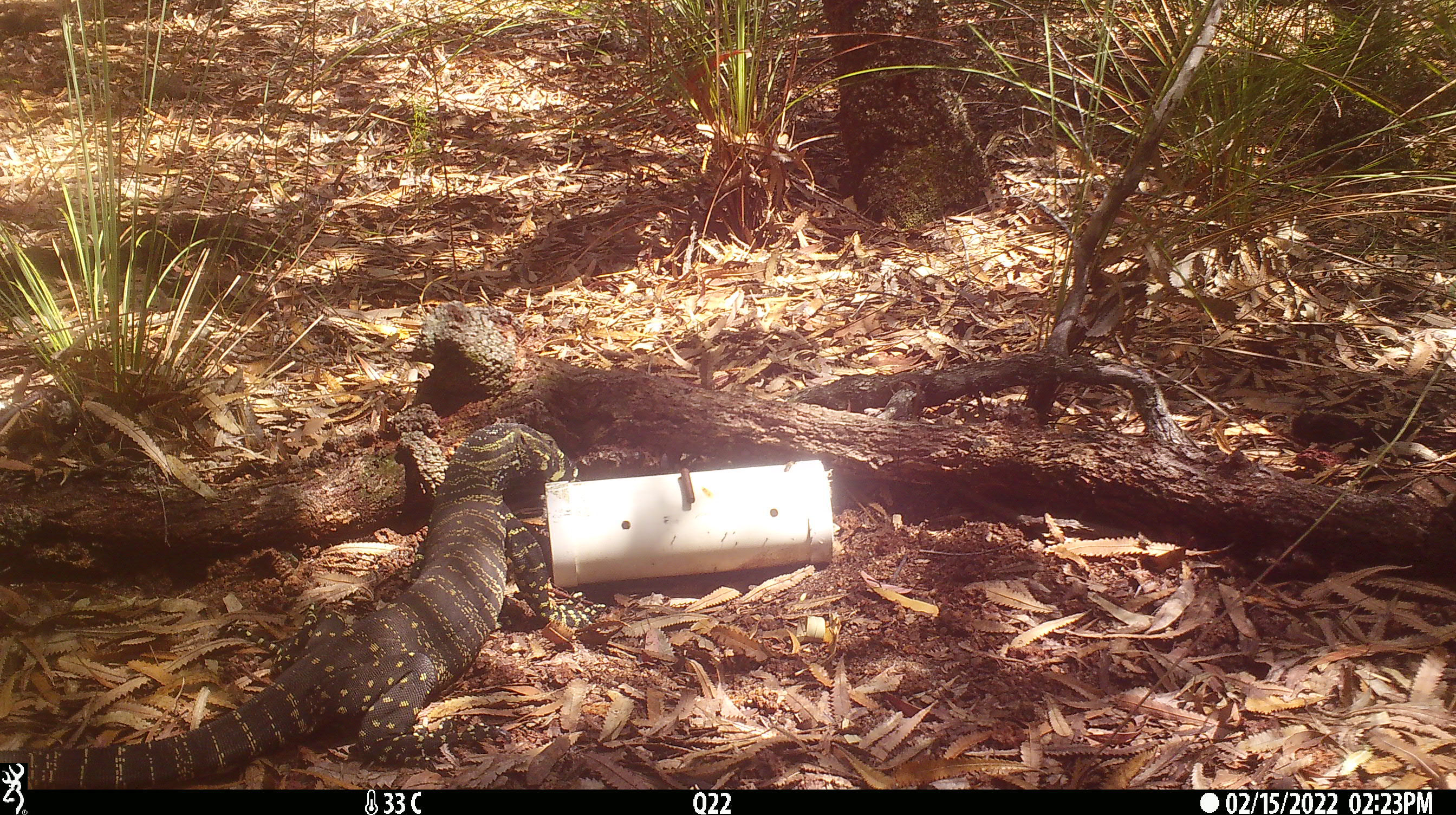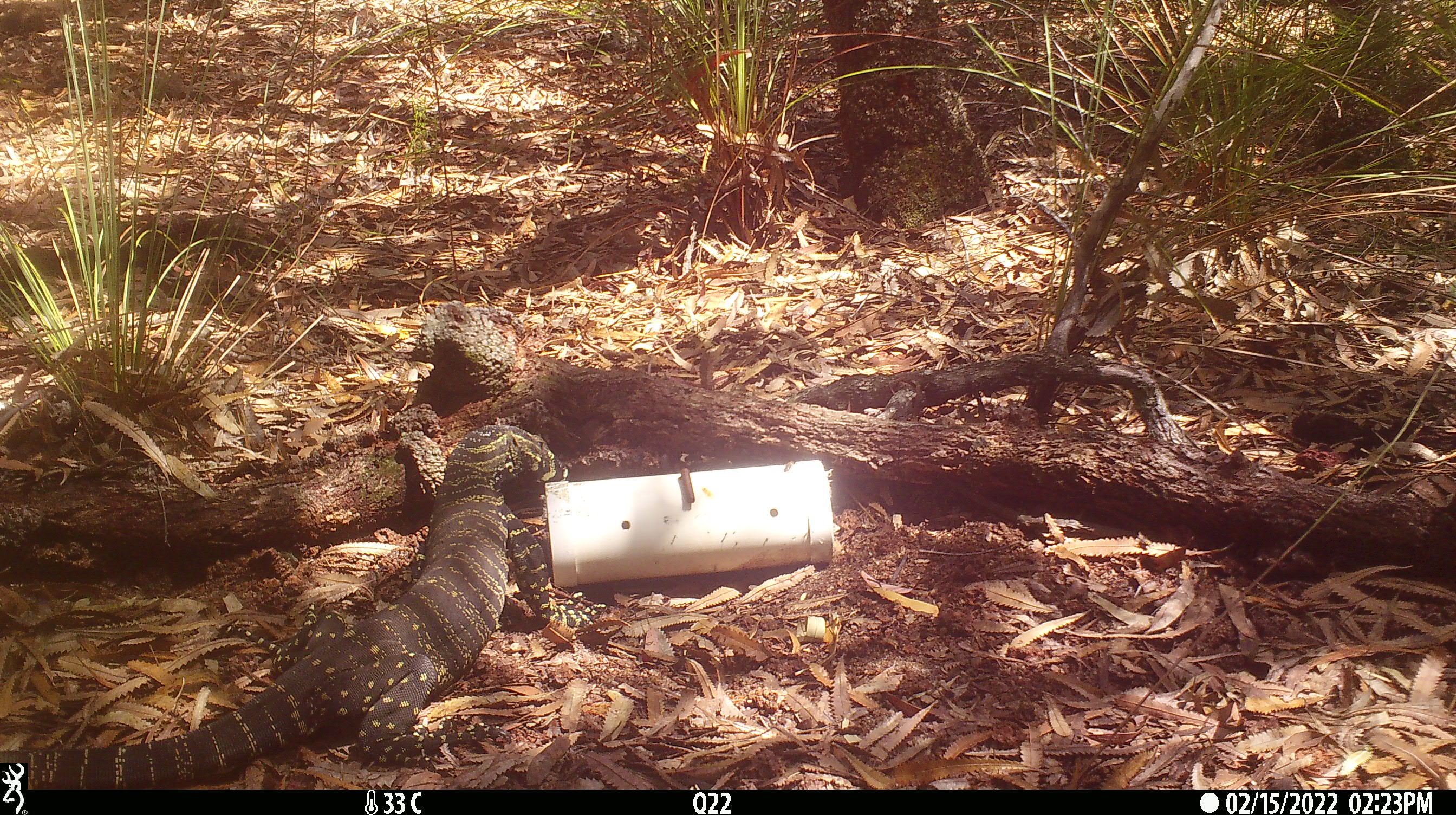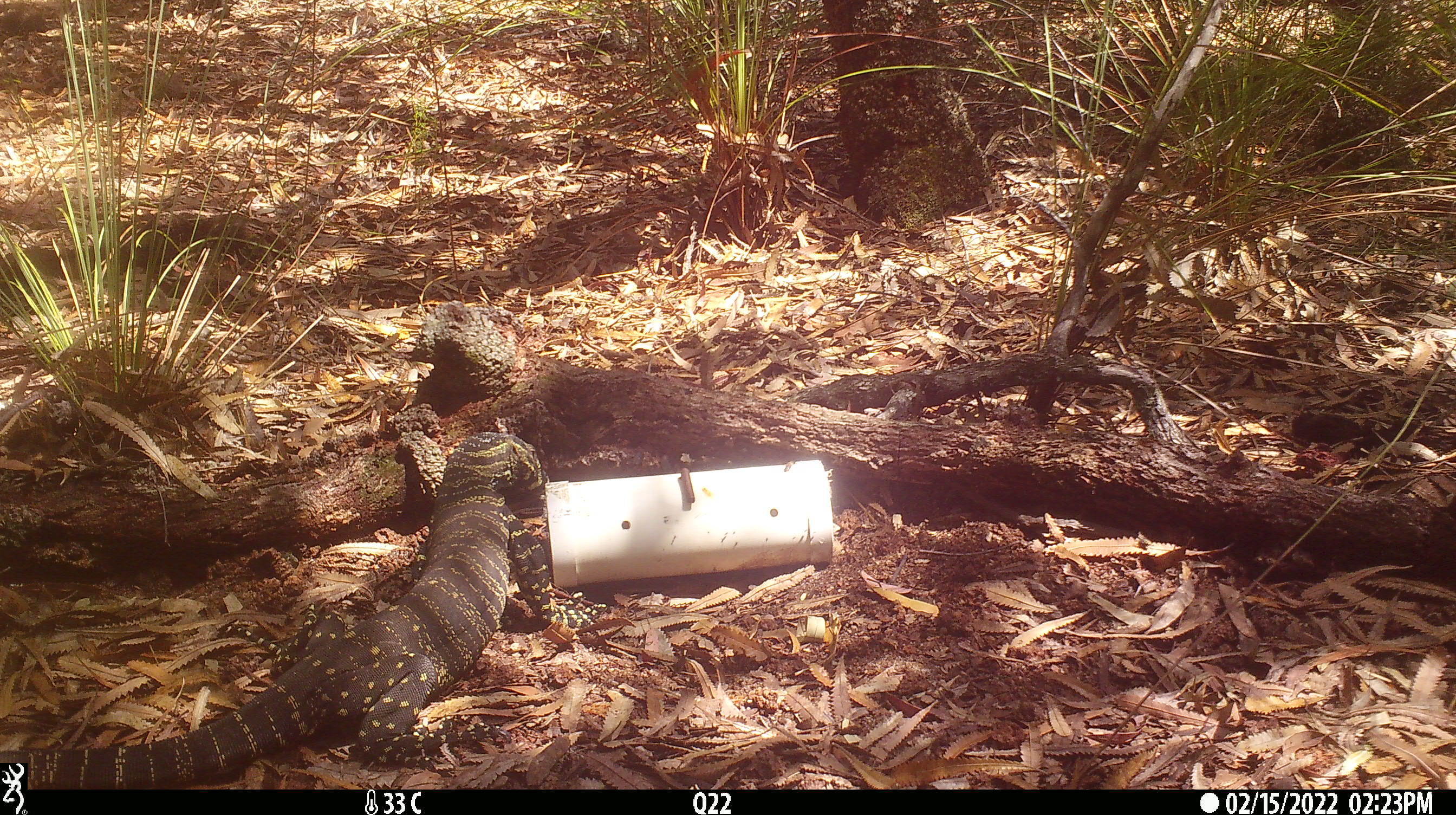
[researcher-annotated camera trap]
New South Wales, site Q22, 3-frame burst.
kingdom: Animalia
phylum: Chordata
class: Reptilia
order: Squamata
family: Varanidae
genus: Varanus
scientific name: Varanus varius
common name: lace monitor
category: goanna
Goanna (lace monitor) (Varanus varius).